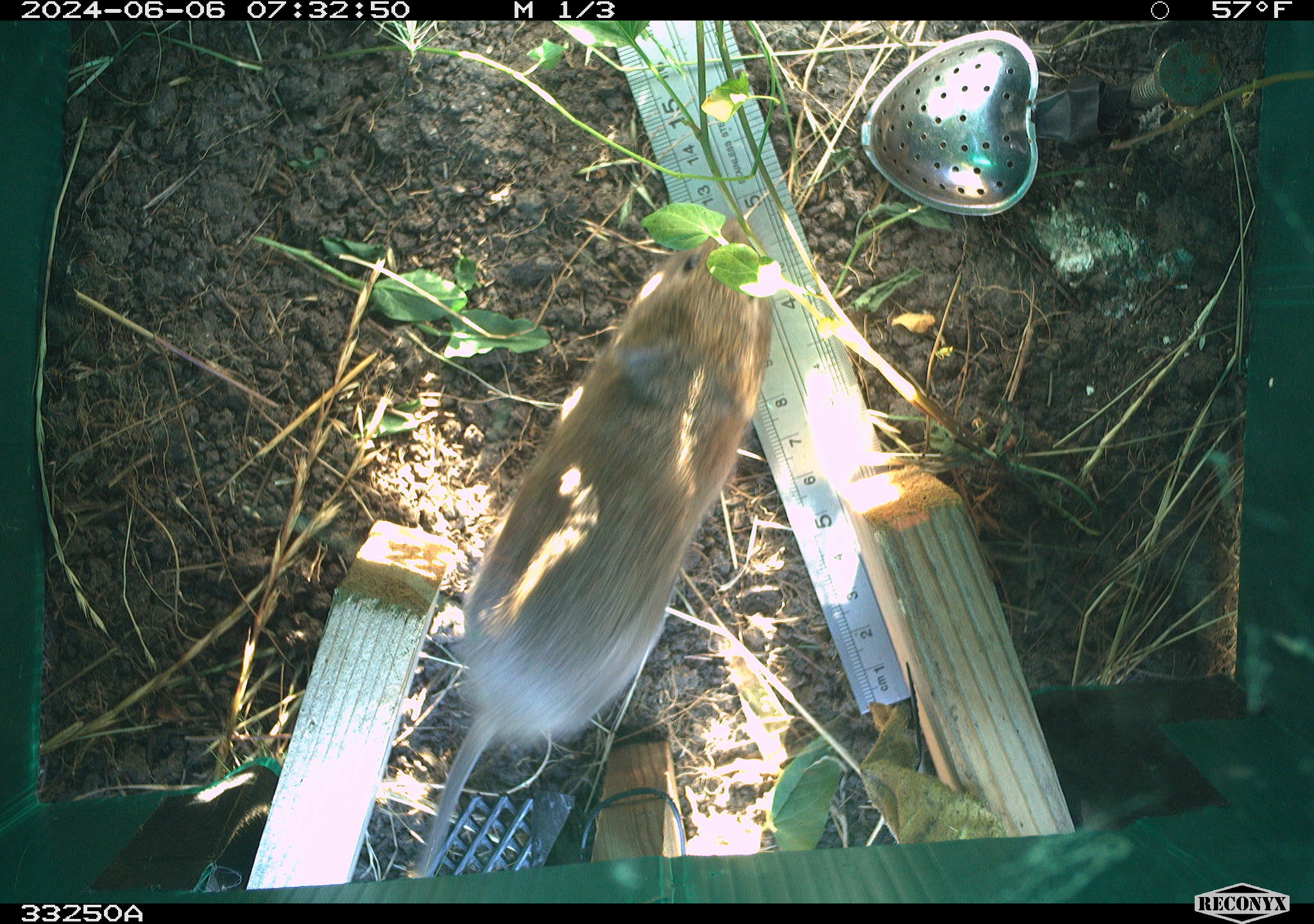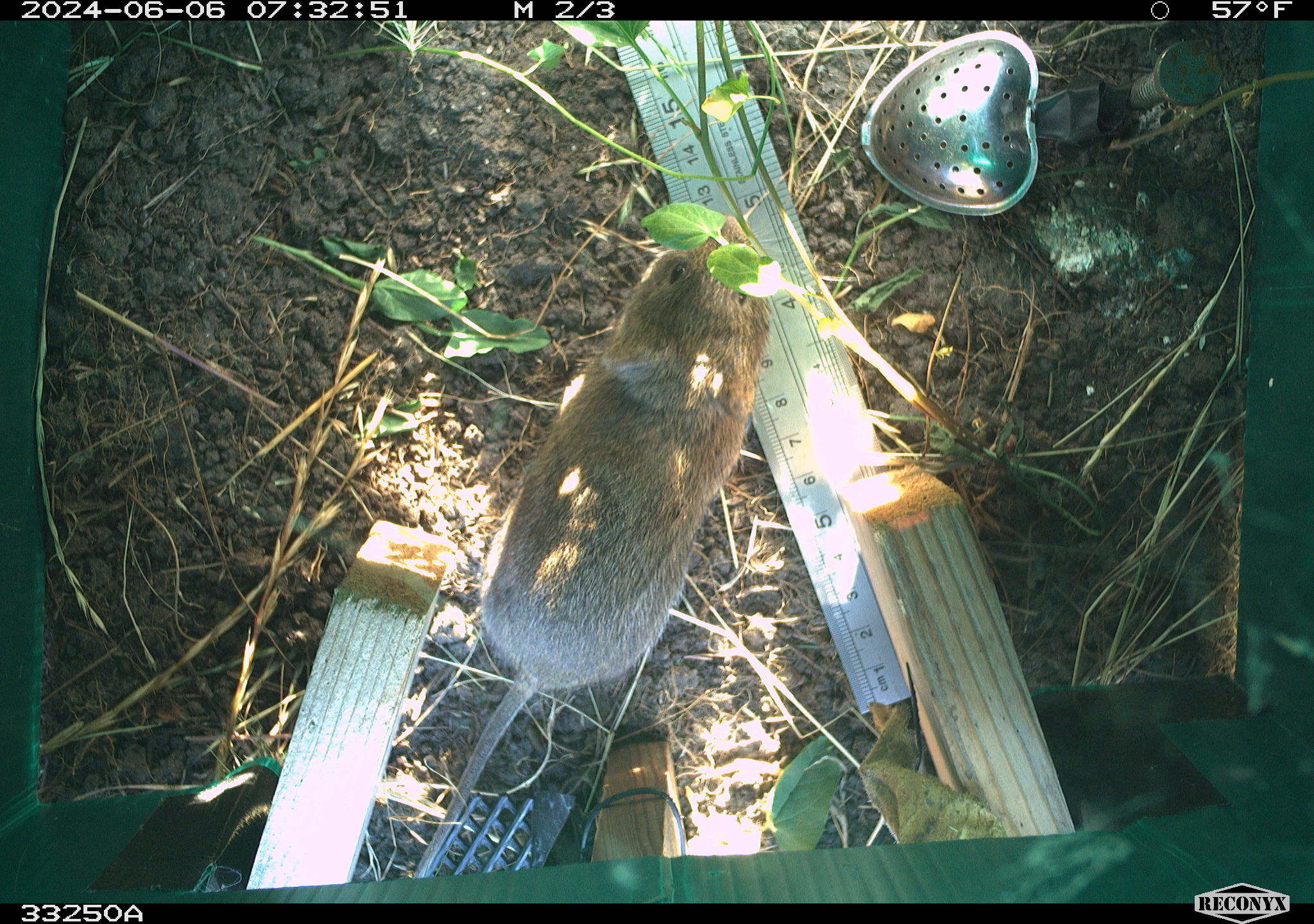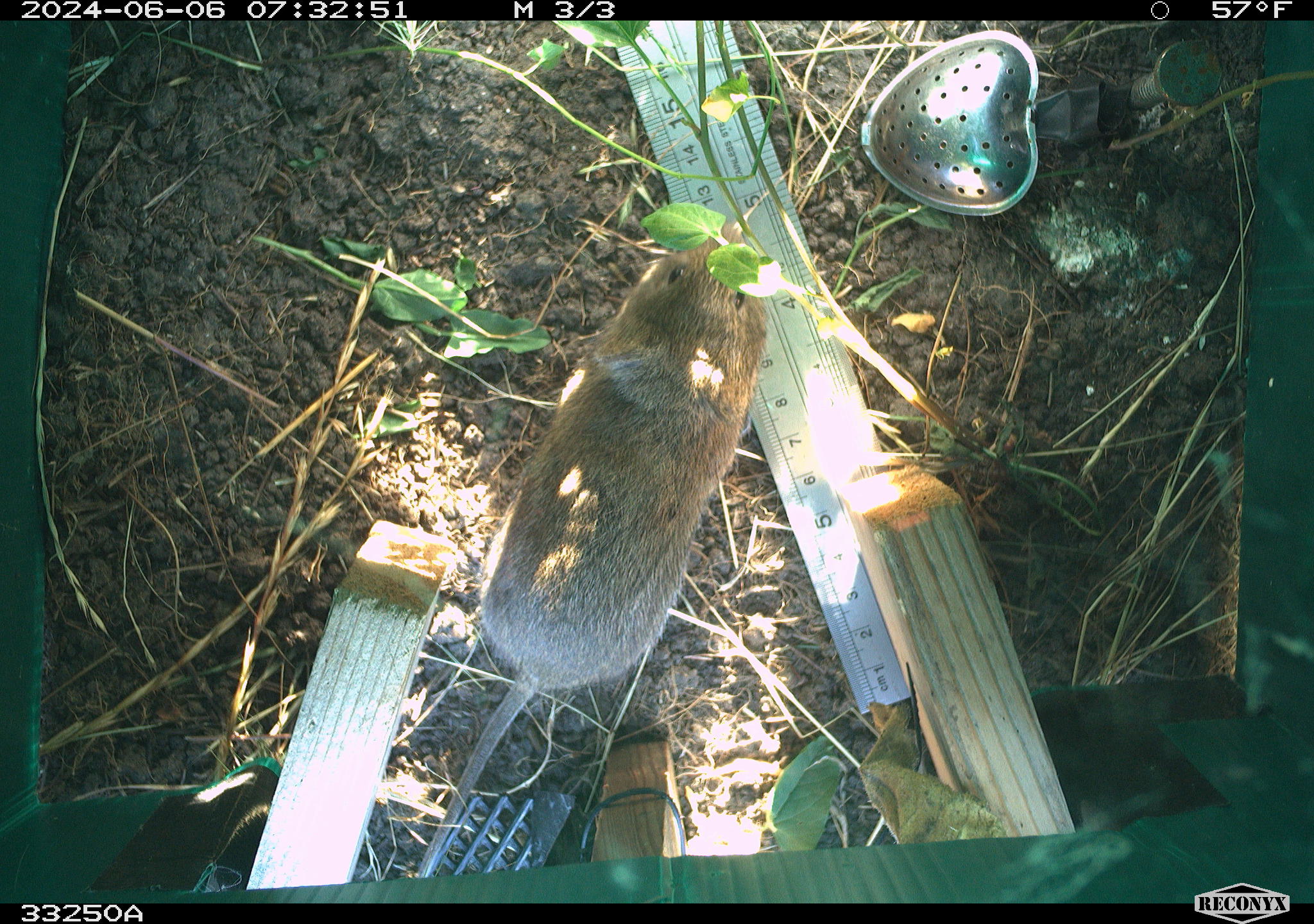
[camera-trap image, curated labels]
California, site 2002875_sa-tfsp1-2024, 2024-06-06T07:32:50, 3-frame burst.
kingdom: Animalia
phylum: Chordata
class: Mammalia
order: Rodentia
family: Cricetidae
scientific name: Arvicolinae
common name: voles, lemmings, and muskrats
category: arvicolinae subfamily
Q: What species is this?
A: Arvicolinae subfamily (voles, lemmings, and muskrats) (Arvicolinae).